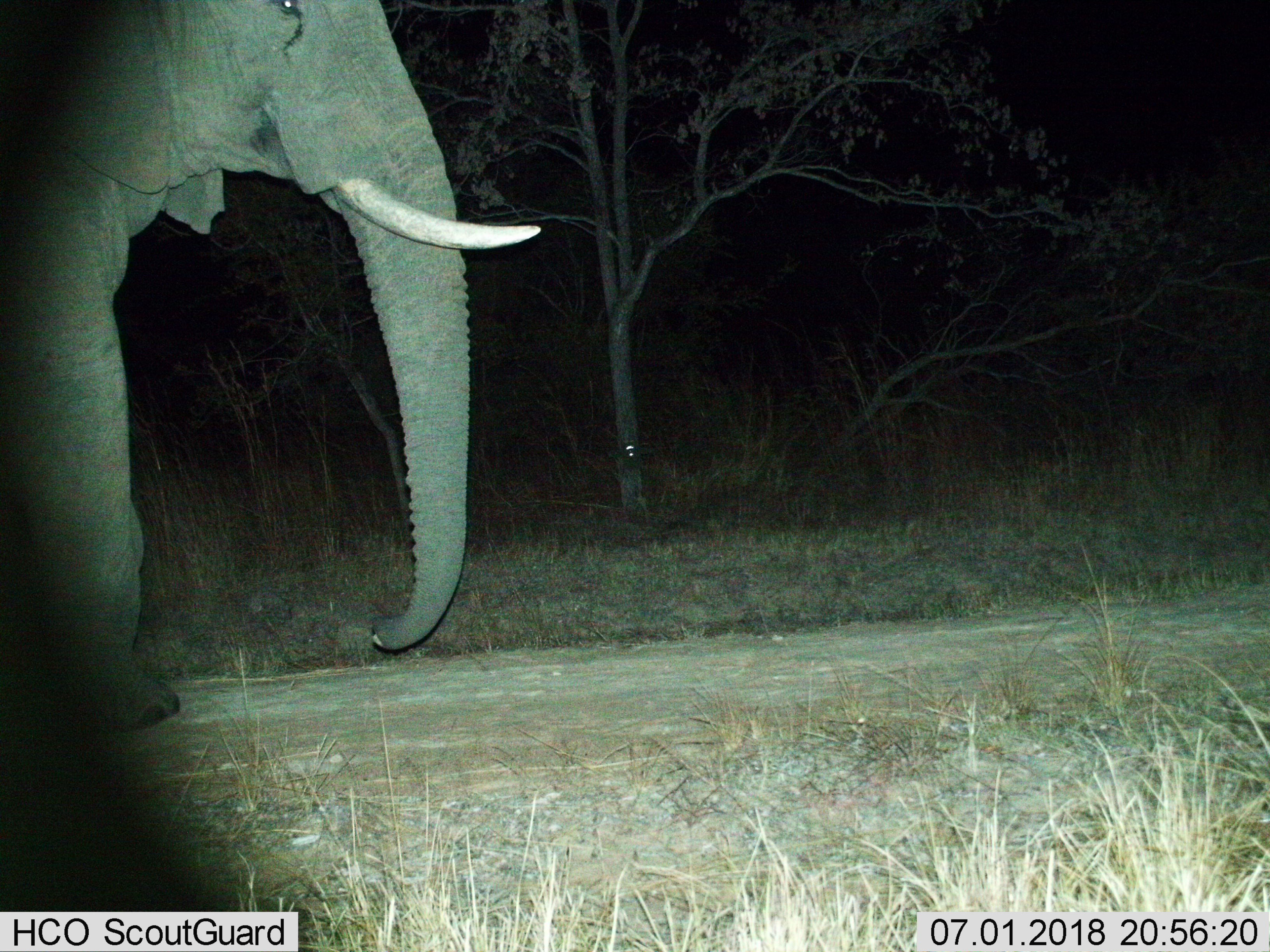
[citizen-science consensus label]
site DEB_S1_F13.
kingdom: Animalia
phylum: Chordata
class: Mammalia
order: Proboscidea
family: Elephantidae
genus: Loxodonta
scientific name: Loxodonta africana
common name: african bush elephant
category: elephant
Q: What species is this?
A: Elephant (african bush elephant) (Loxodonta africana).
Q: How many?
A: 1.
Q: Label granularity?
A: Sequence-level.